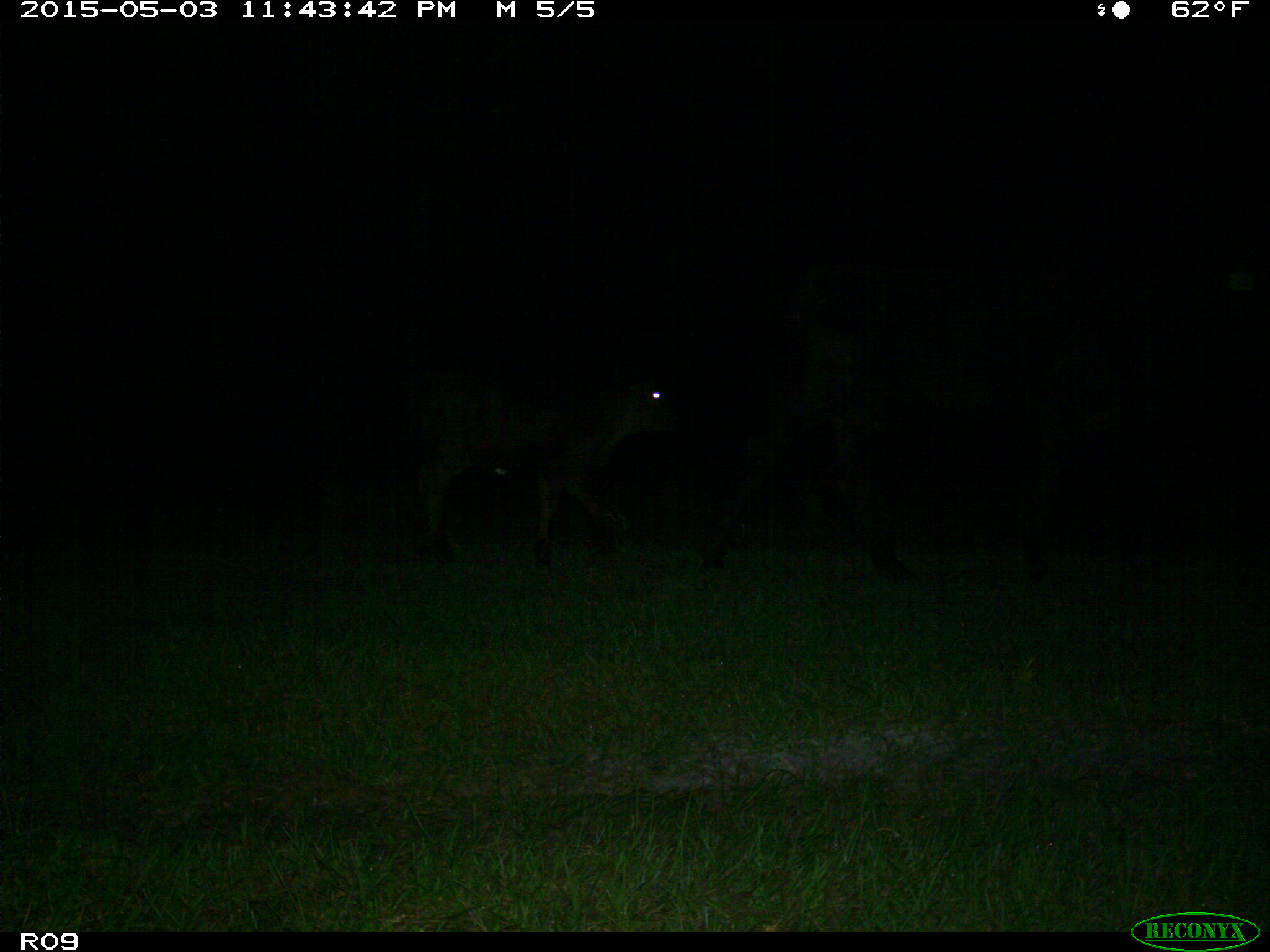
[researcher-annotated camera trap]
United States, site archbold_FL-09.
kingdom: Animalia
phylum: Chordata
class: Mammalia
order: Artiodactyla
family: Bovidae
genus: Bos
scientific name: Bos taurus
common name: domestic cow